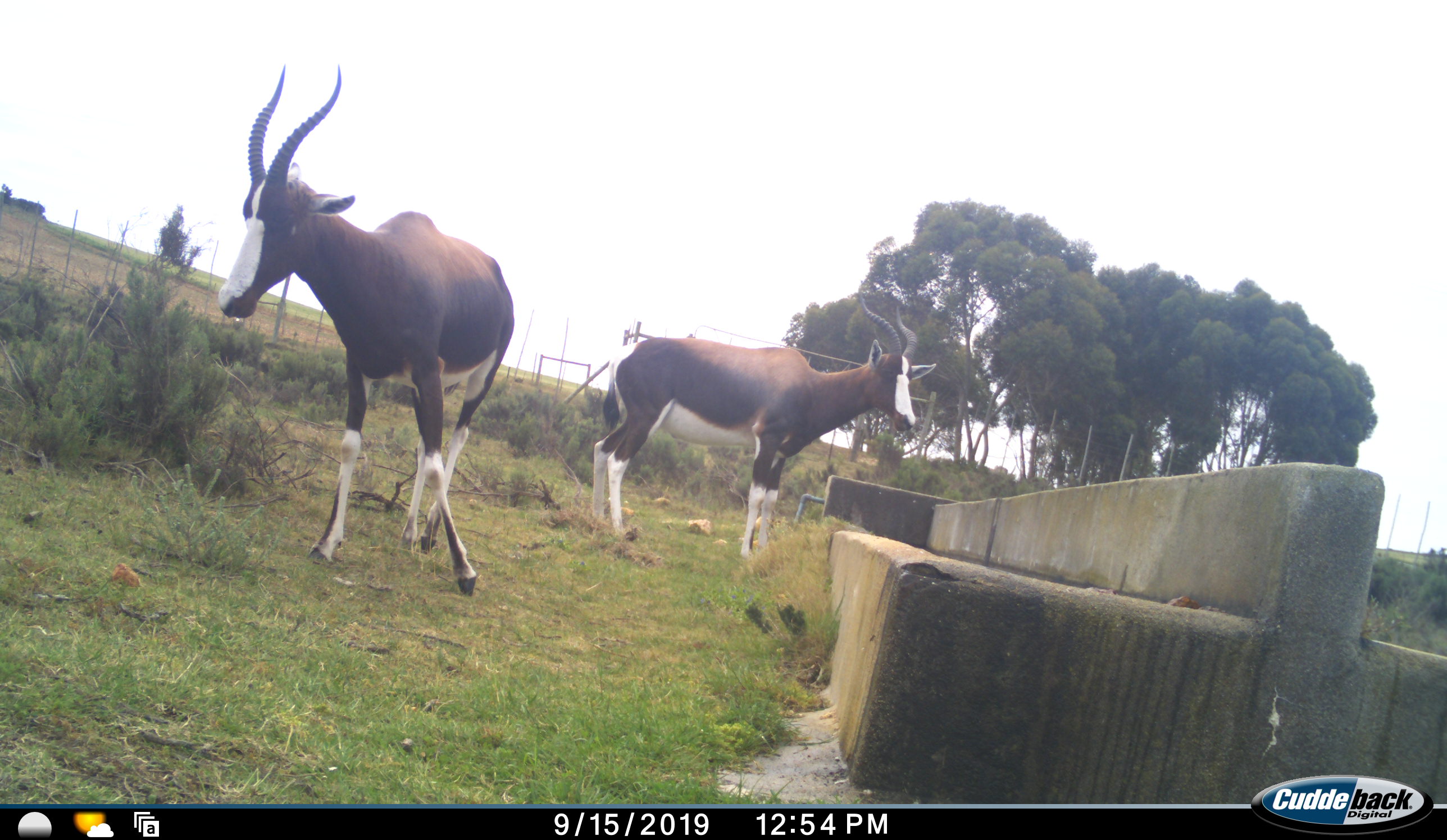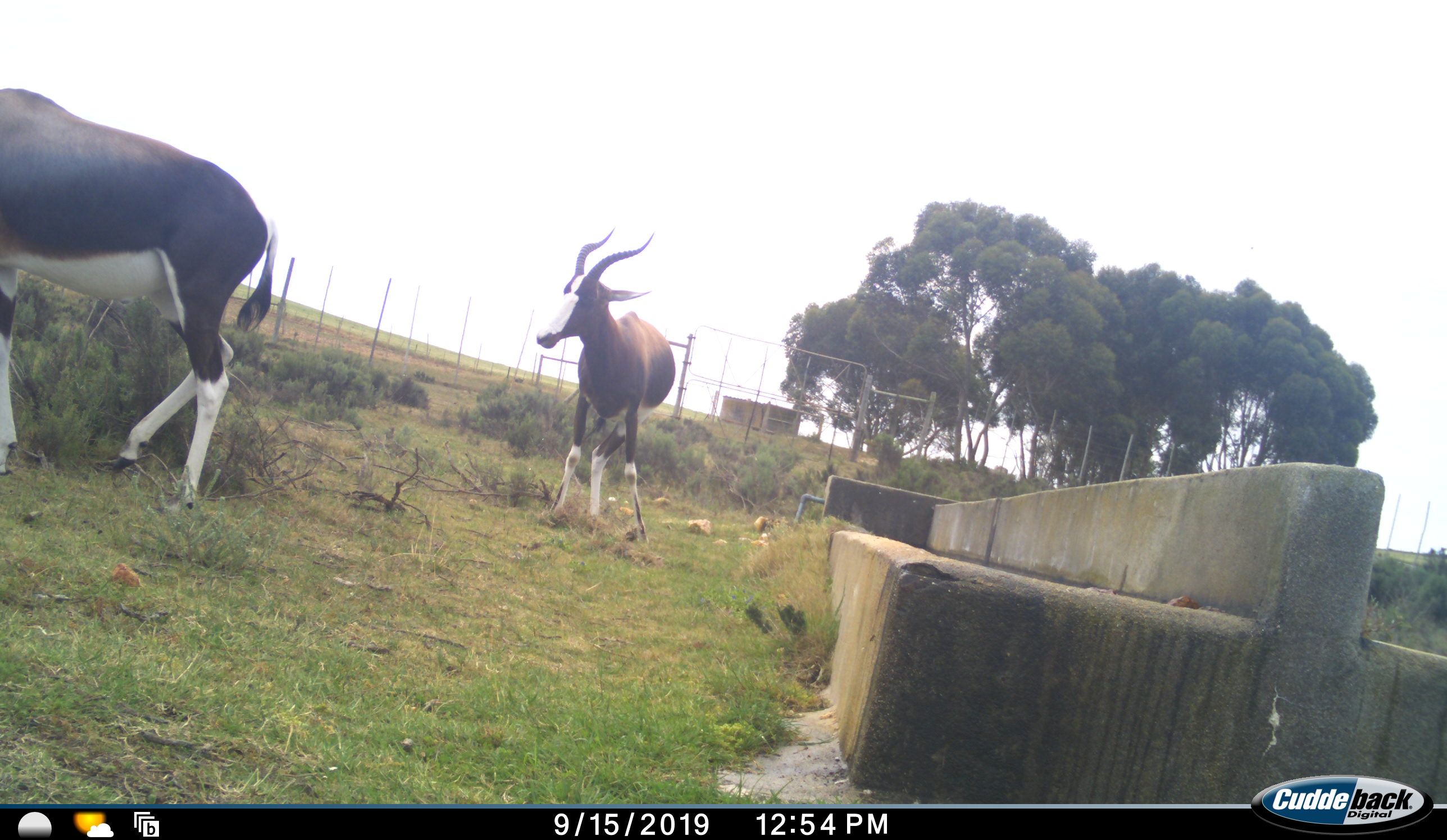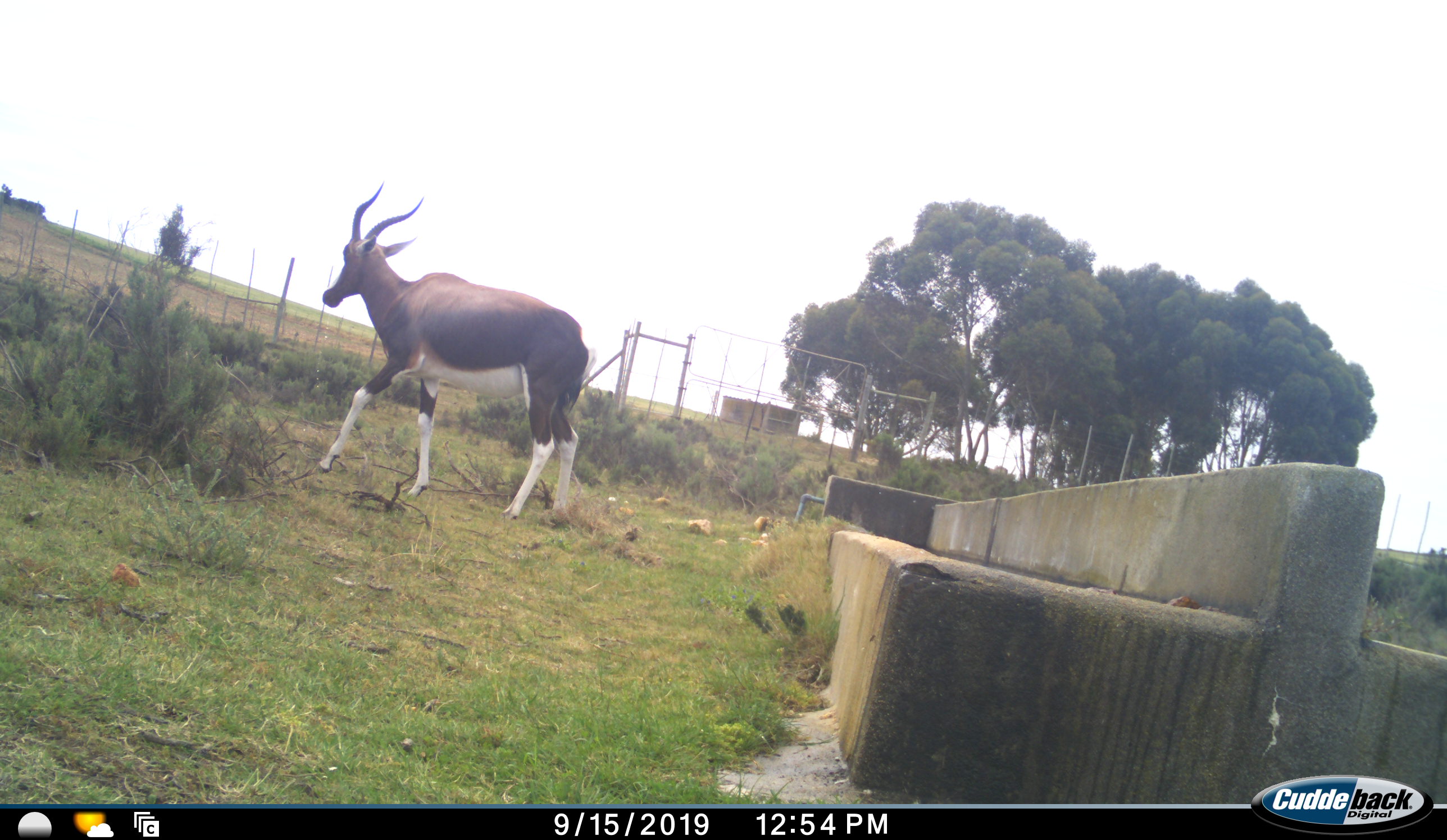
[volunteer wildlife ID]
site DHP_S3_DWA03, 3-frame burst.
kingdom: Animalia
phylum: Chordata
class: Mammalia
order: Artiodactyla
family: Bovidae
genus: Damaliscus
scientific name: Damaliscus pygargus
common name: bontebok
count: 2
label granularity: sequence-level